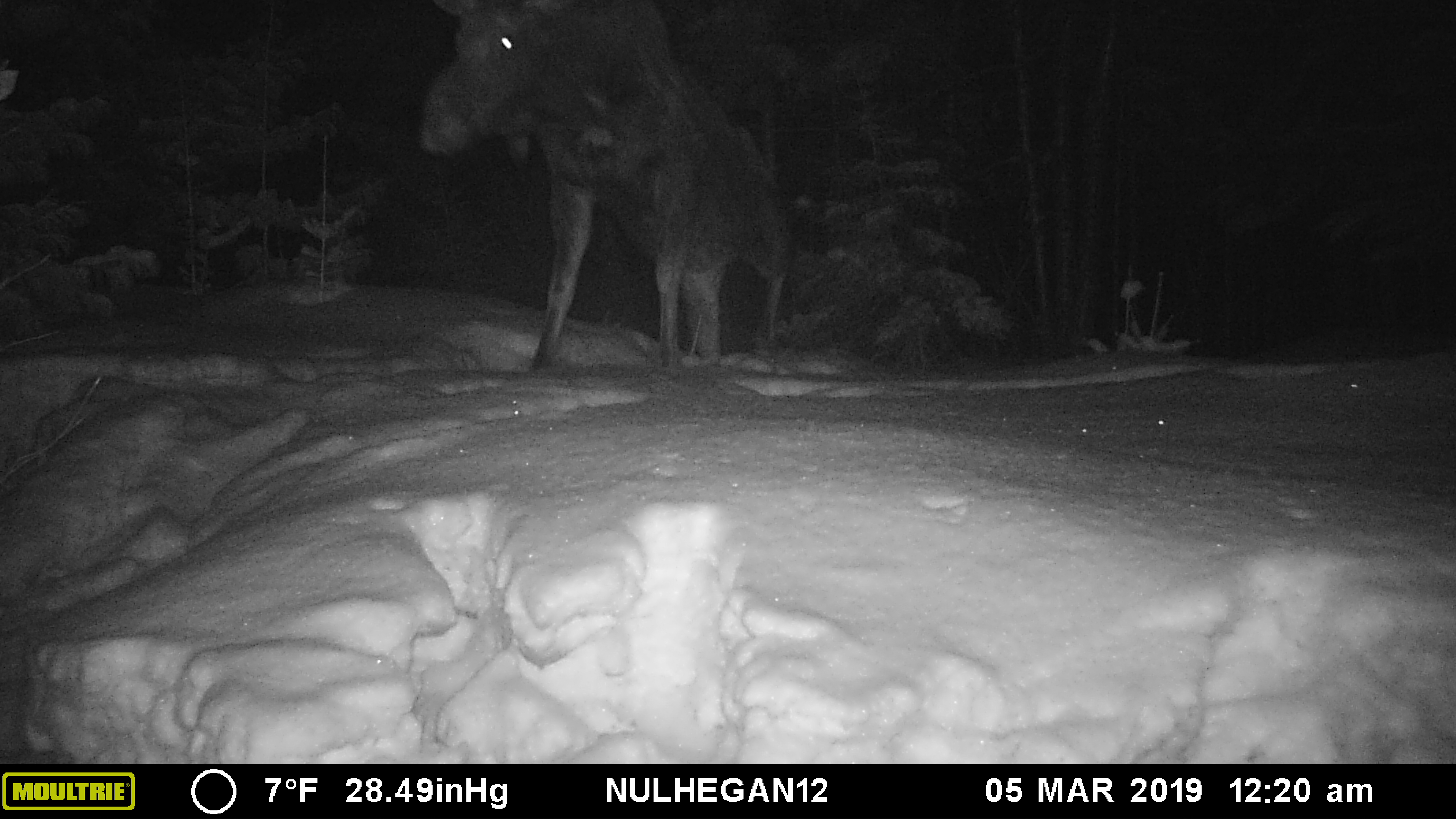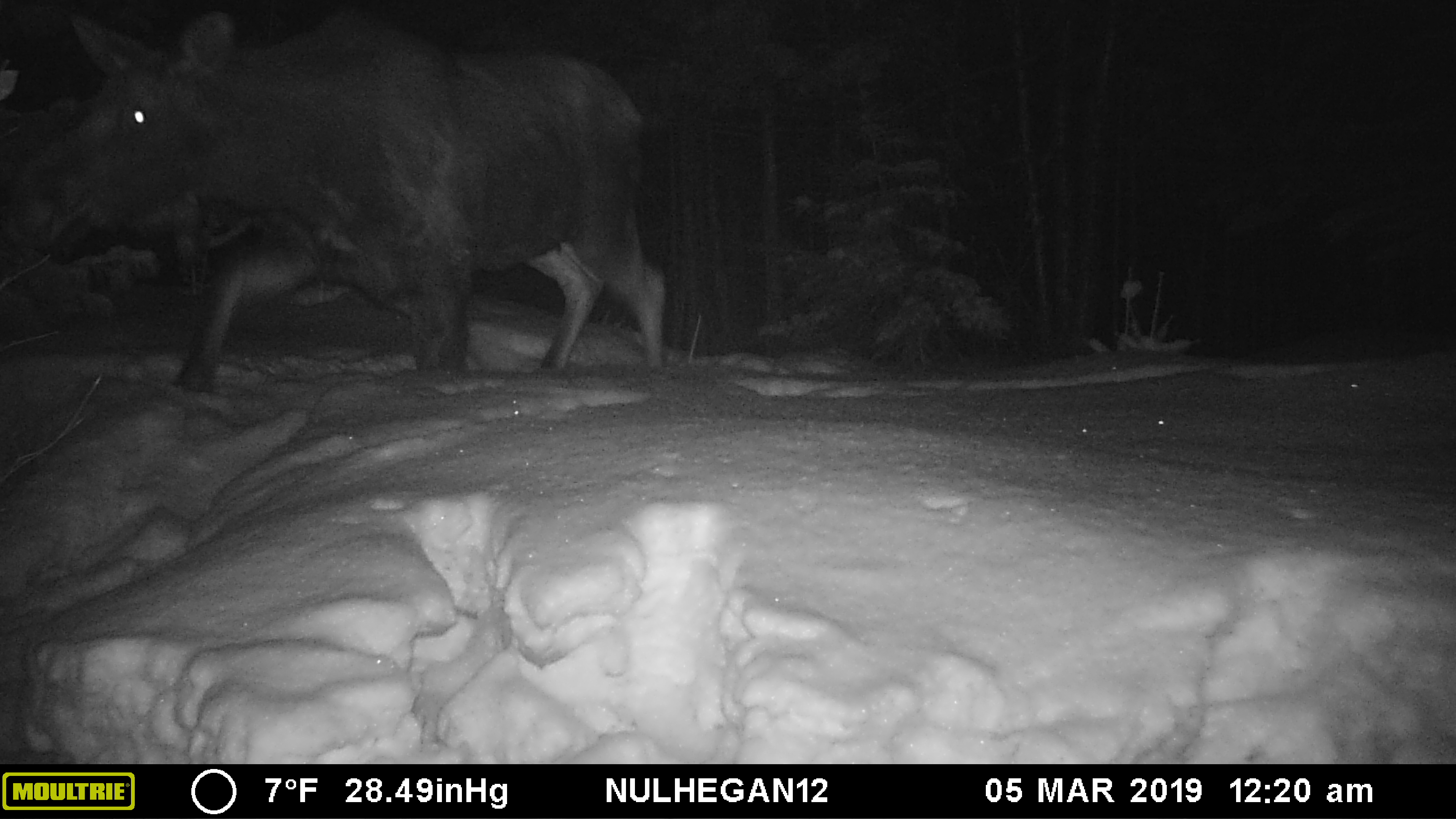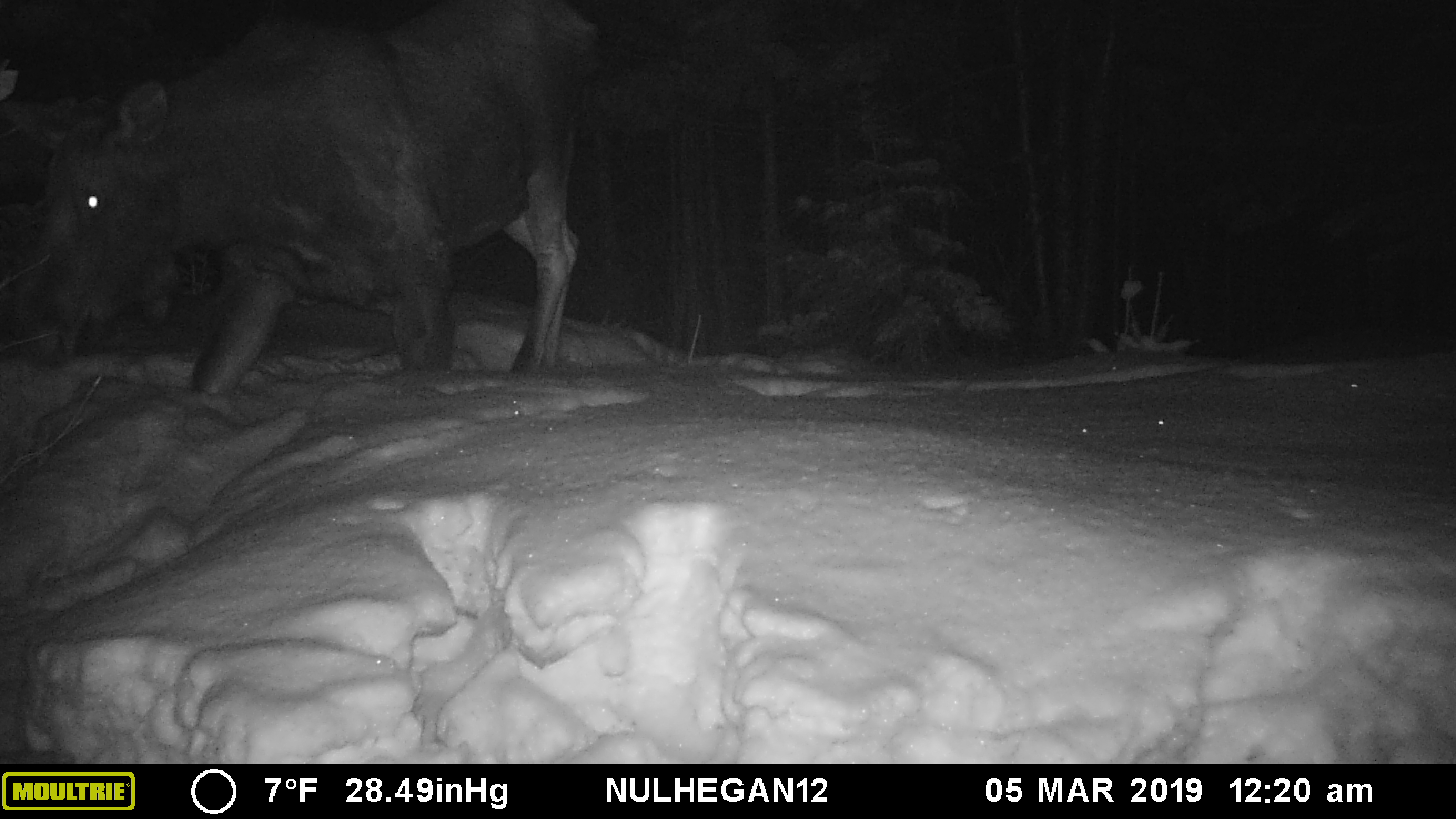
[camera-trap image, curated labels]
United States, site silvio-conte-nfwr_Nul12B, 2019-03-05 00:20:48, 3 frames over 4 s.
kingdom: Animalia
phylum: Chordata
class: Mammalia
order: Artiodactyla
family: Cervidae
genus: Alces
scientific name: Alces alces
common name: moose